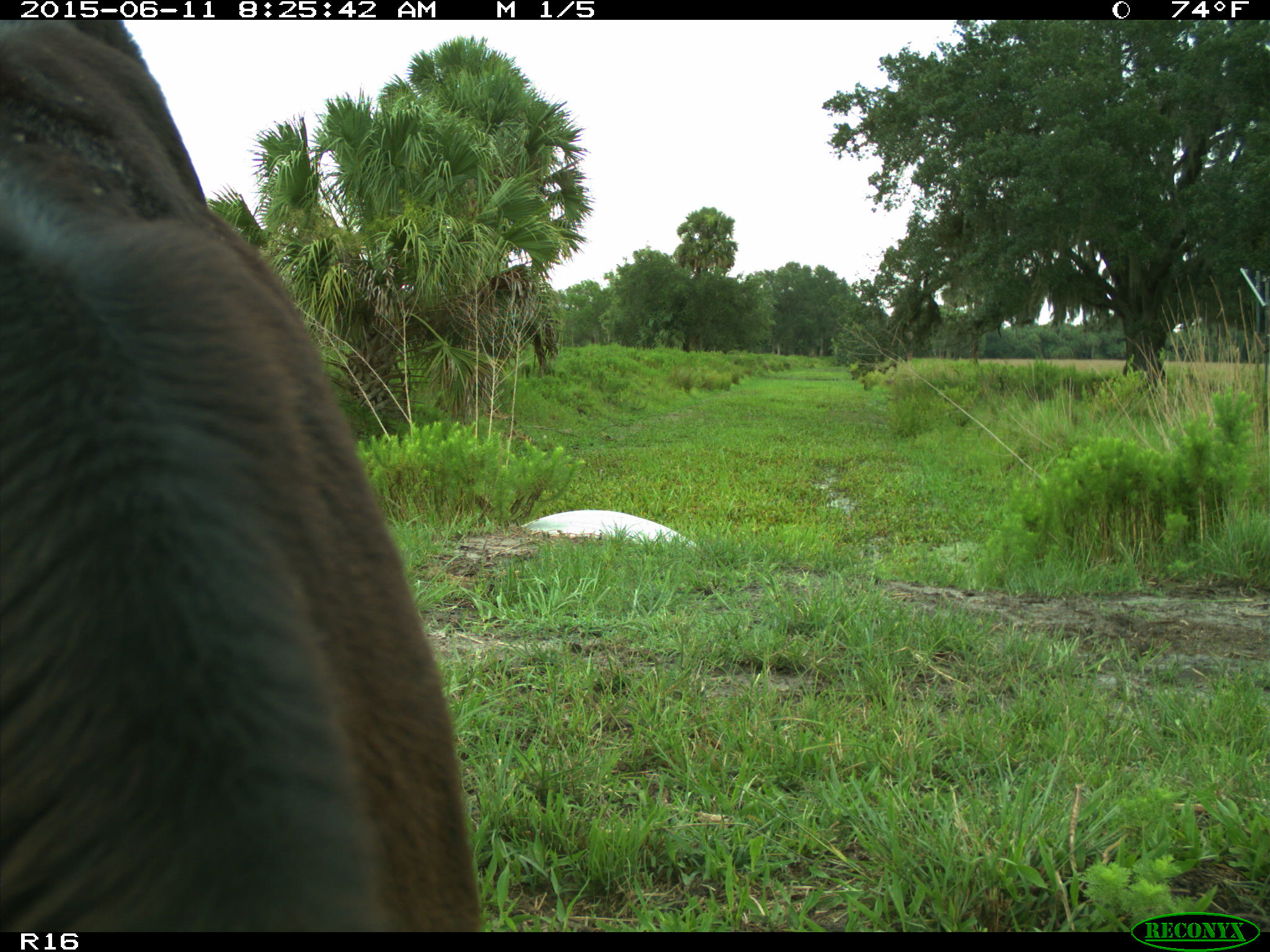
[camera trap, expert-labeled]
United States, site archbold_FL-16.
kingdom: Animalia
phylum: Chordata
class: Mammalia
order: Artiodactyla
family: Bovidae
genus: Bos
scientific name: Bos taurus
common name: domestic cow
Bos taurus (domestic cow).